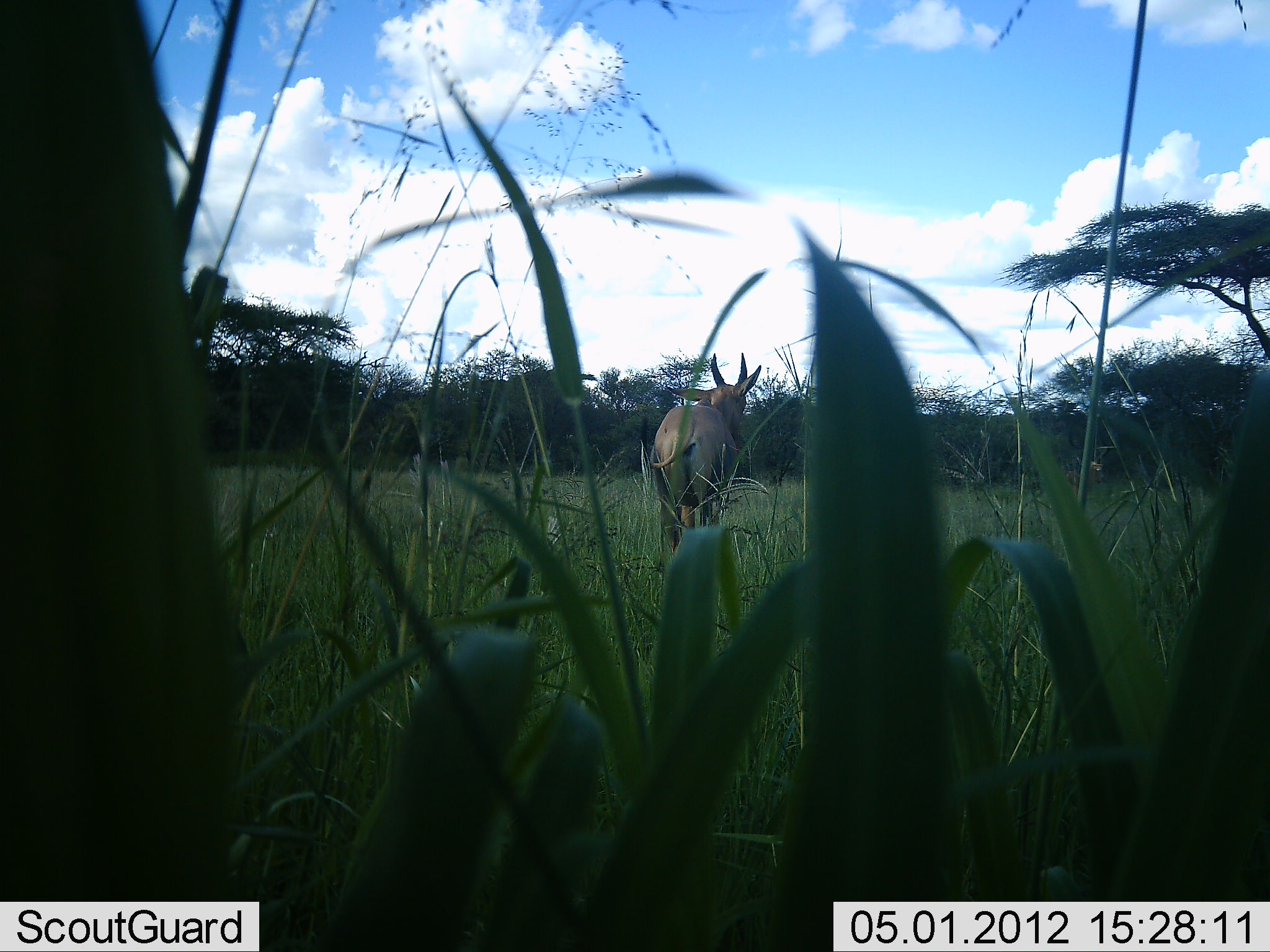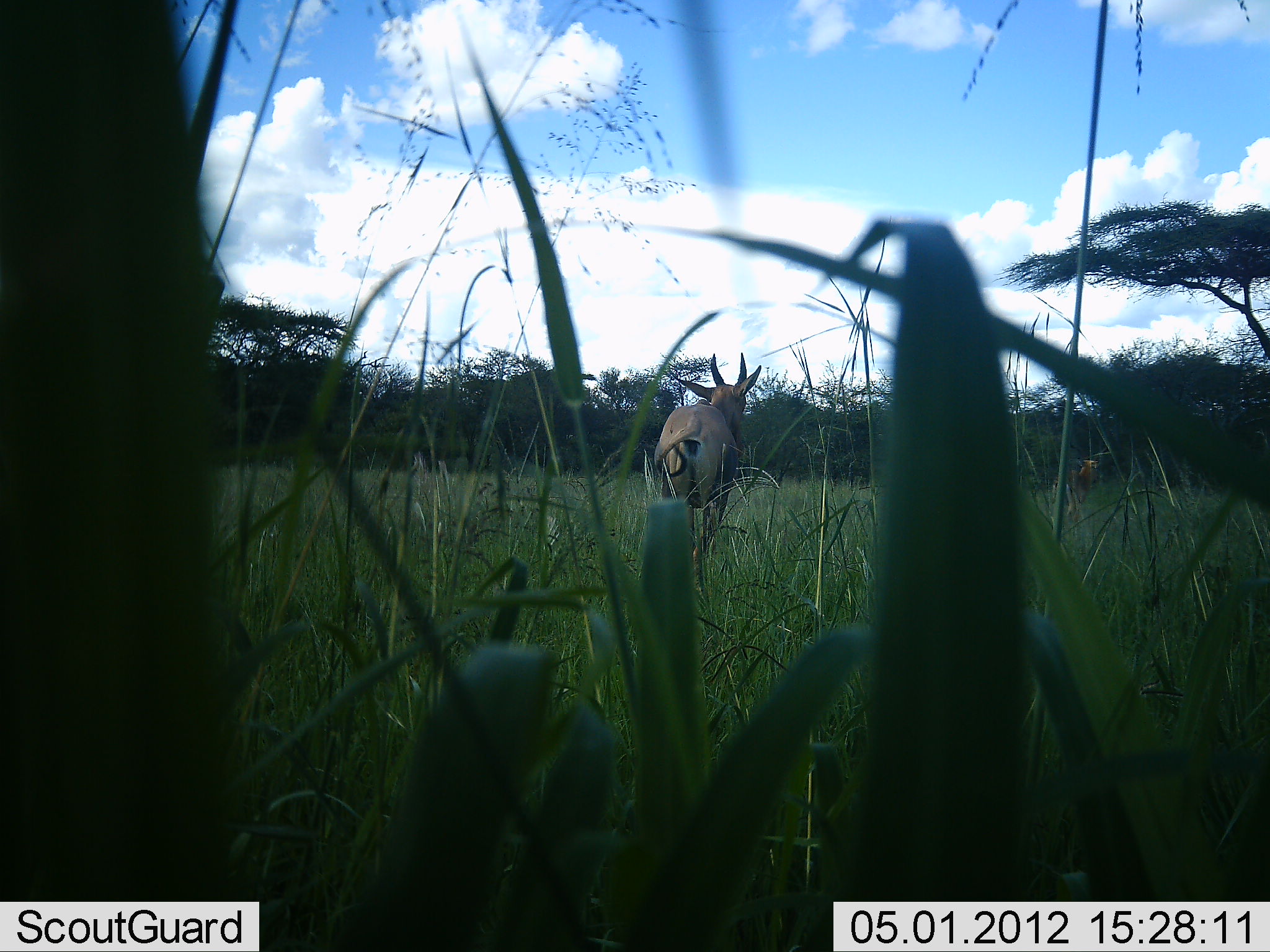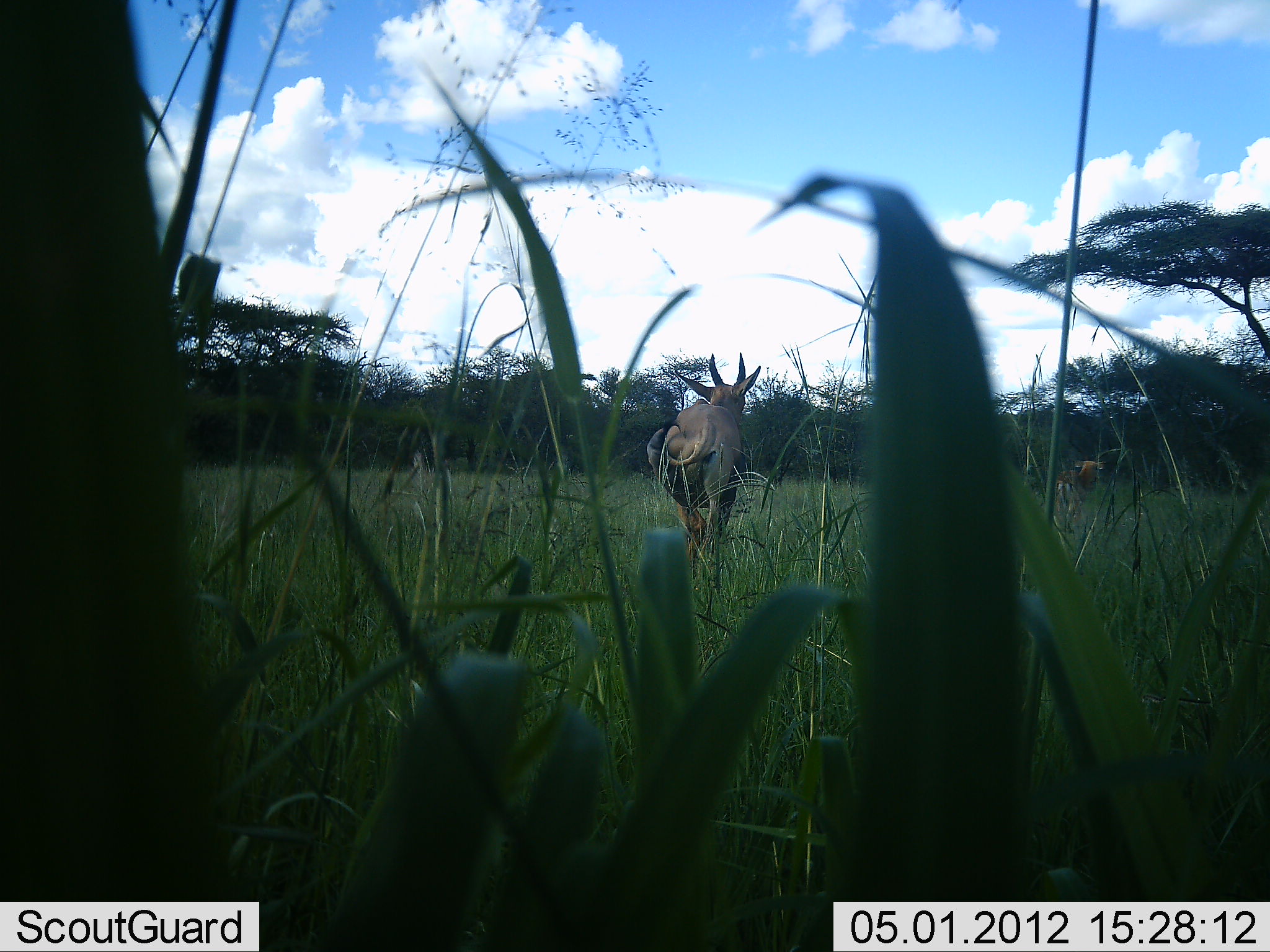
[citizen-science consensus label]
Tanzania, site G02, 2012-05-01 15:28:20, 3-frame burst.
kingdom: Animalia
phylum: Chordata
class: Mammalia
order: Artiodactyla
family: Bovidae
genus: Damaliscus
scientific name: Damaliscus lunatus jimela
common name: topi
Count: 1.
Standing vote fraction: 100%.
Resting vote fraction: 0%.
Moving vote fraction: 0%.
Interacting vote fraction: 0%.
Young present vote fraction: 0%.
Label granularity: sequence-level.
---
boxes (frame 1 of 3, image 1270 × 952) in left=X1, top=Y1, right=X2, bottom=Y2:
animal: left=646, top=352, right=762, bottom=556; left=1063, top=457, right=1106, bottom=503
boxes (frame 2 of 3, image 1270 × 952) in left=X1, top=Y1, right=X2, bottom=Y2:
animal: left=654, top=352, right=762, bottom=592; left=1050, top=456, right=1102, bottom=526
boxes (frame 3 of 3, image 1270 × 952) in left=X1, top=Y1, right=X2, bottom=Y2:
animal: left=646, top=352, right=762, bottom=592; left=1052, top=457, right=1110, bottom=542